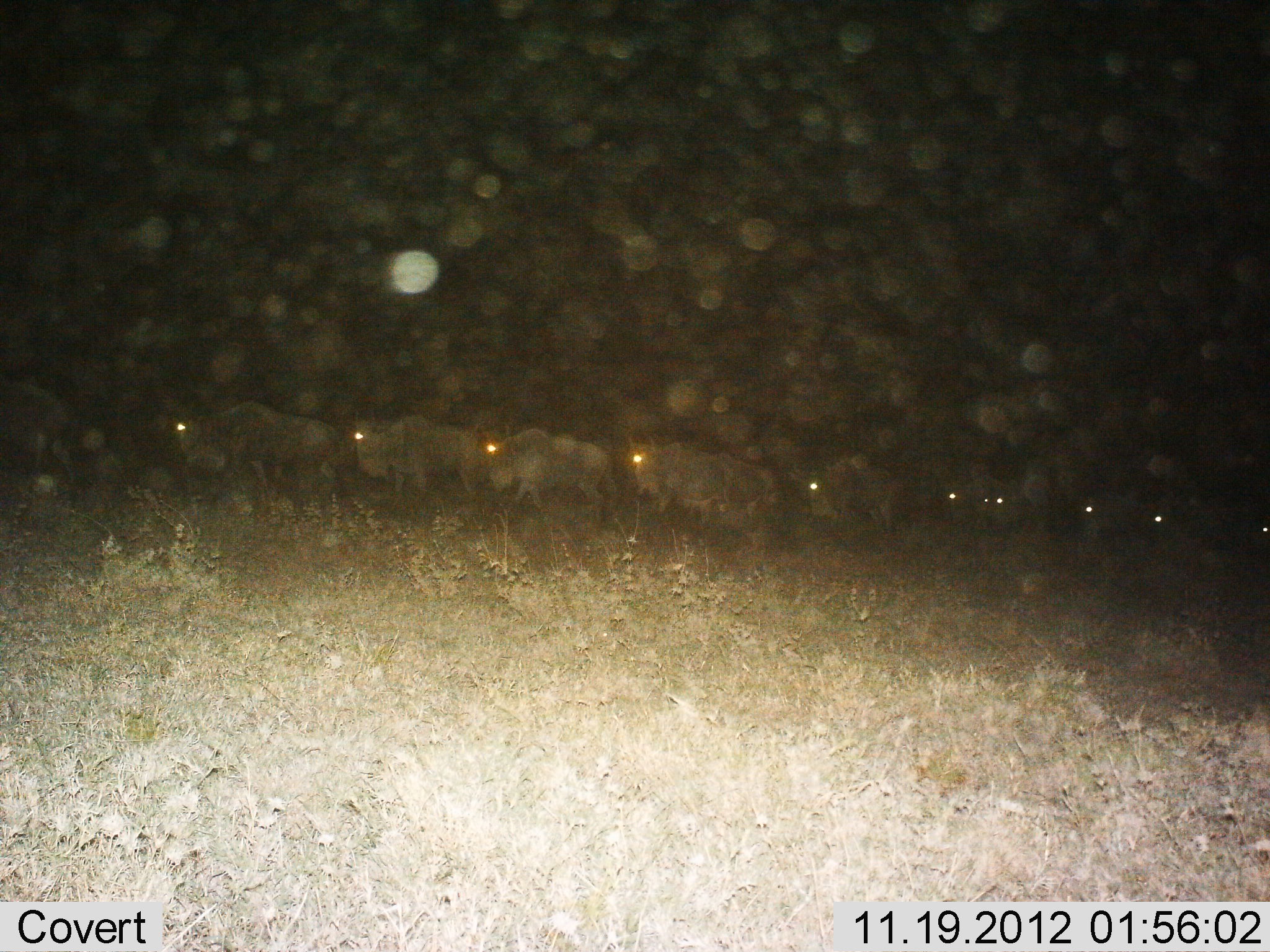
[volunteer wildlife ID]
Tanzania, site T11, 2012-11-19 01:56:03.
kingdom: Animalia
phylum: Chordata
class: Mammalia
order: Artiodactyla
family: Bovidae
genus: Connochaetes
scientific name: Connochaetes taurinus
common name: blue wildebeest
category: wildebeest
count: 11-50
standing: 10%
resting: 0%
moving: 90%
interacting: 0%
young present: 0%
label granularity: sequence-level